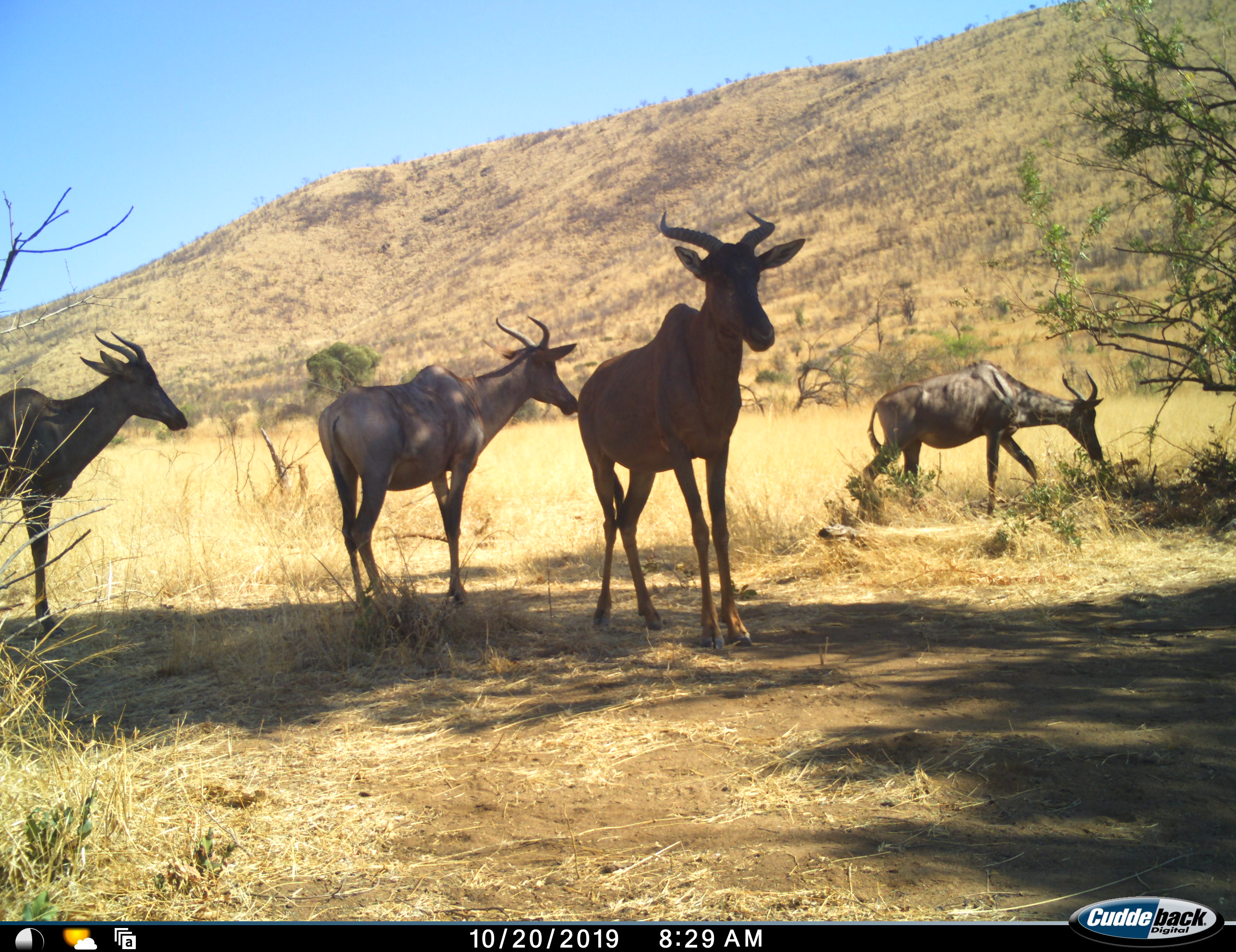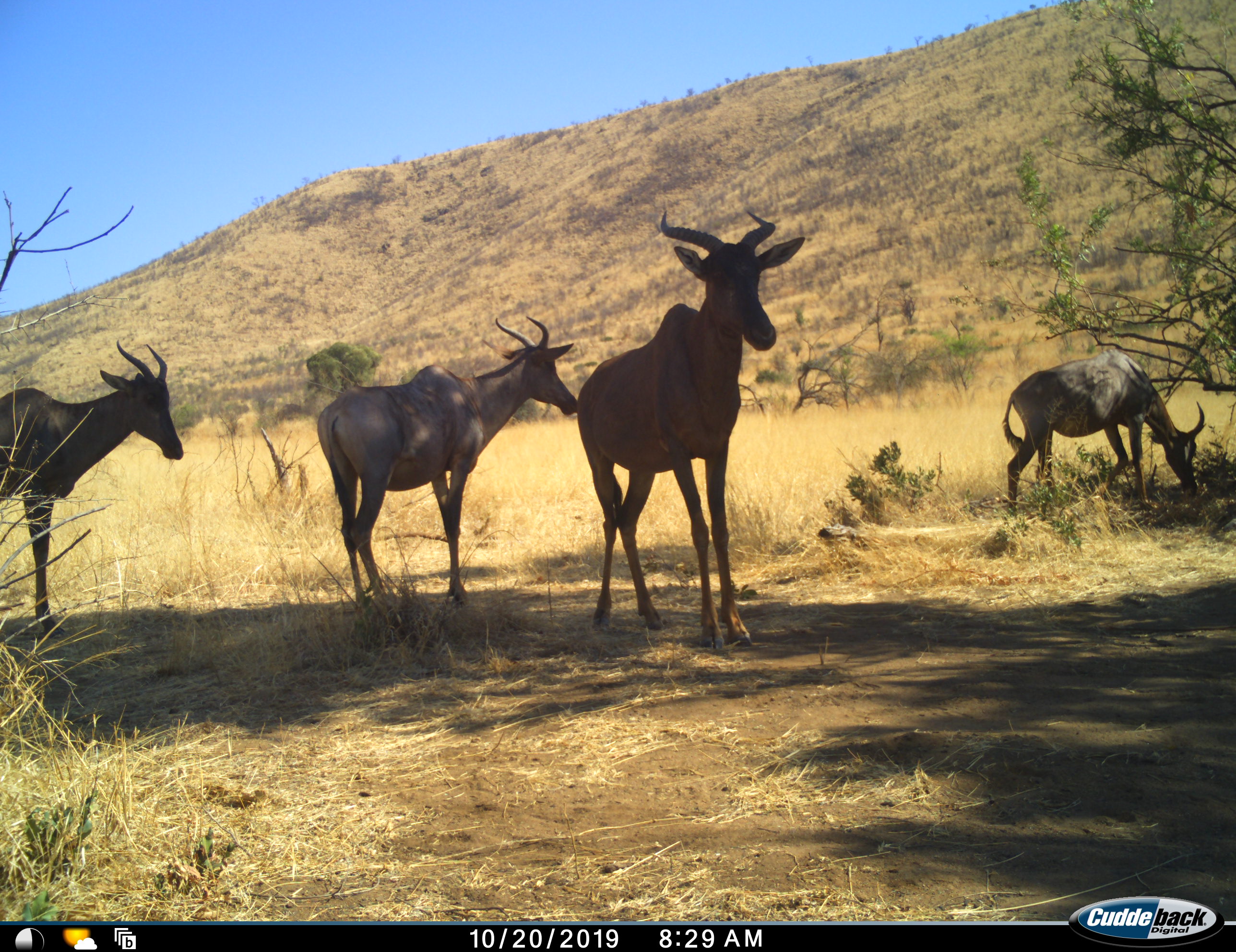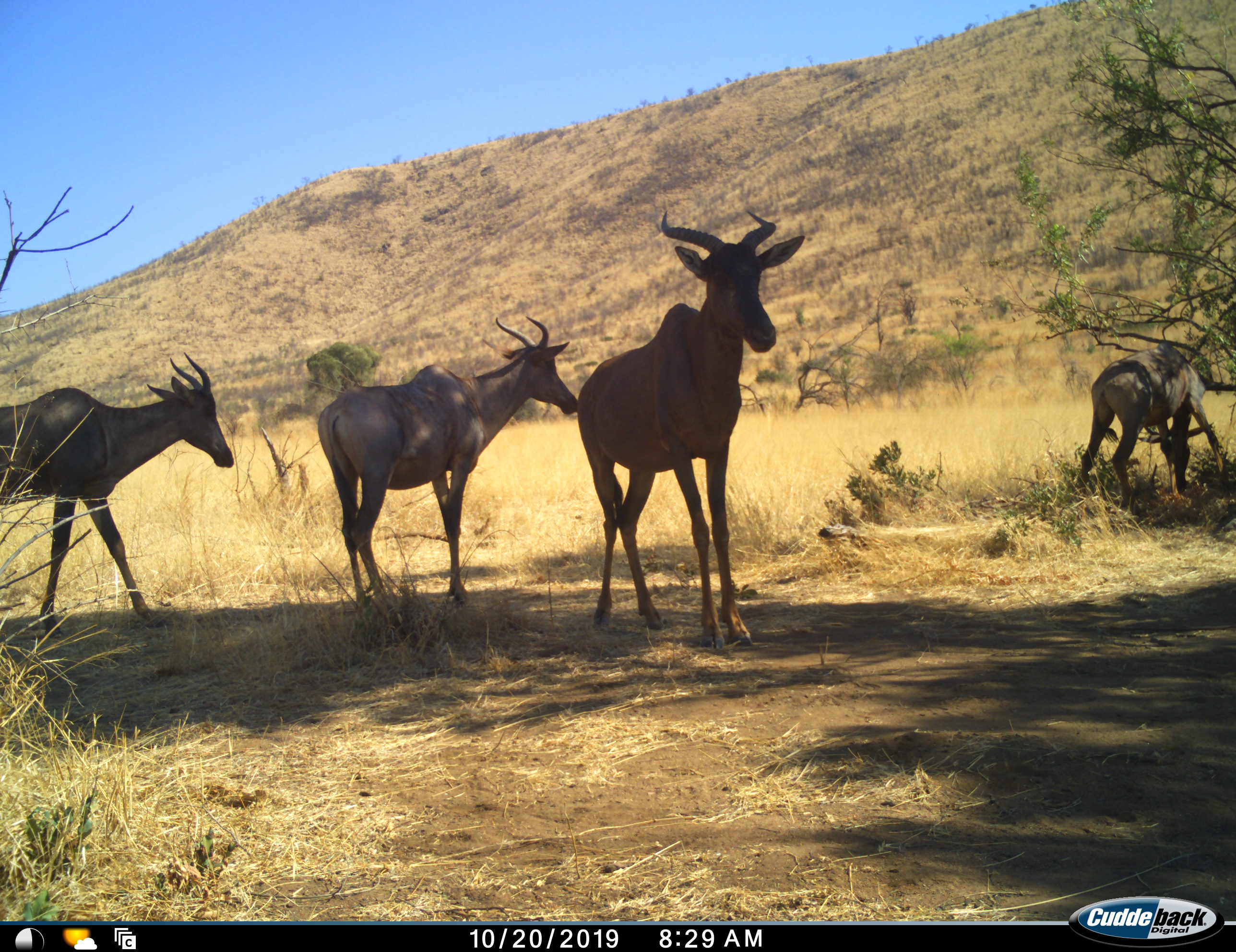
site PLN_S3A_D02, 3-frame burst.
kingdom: Animalia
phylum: Chordata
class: Mammalia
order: Artiodactyla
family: Bovidae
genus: Alcelaphus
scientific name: Alcelaphus buselaphus caama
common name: red hartebeest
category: hartebeestred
Hartebeestred (red hartebeest) (Alcelaphus buselaphus caama), count 4. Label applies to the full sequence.